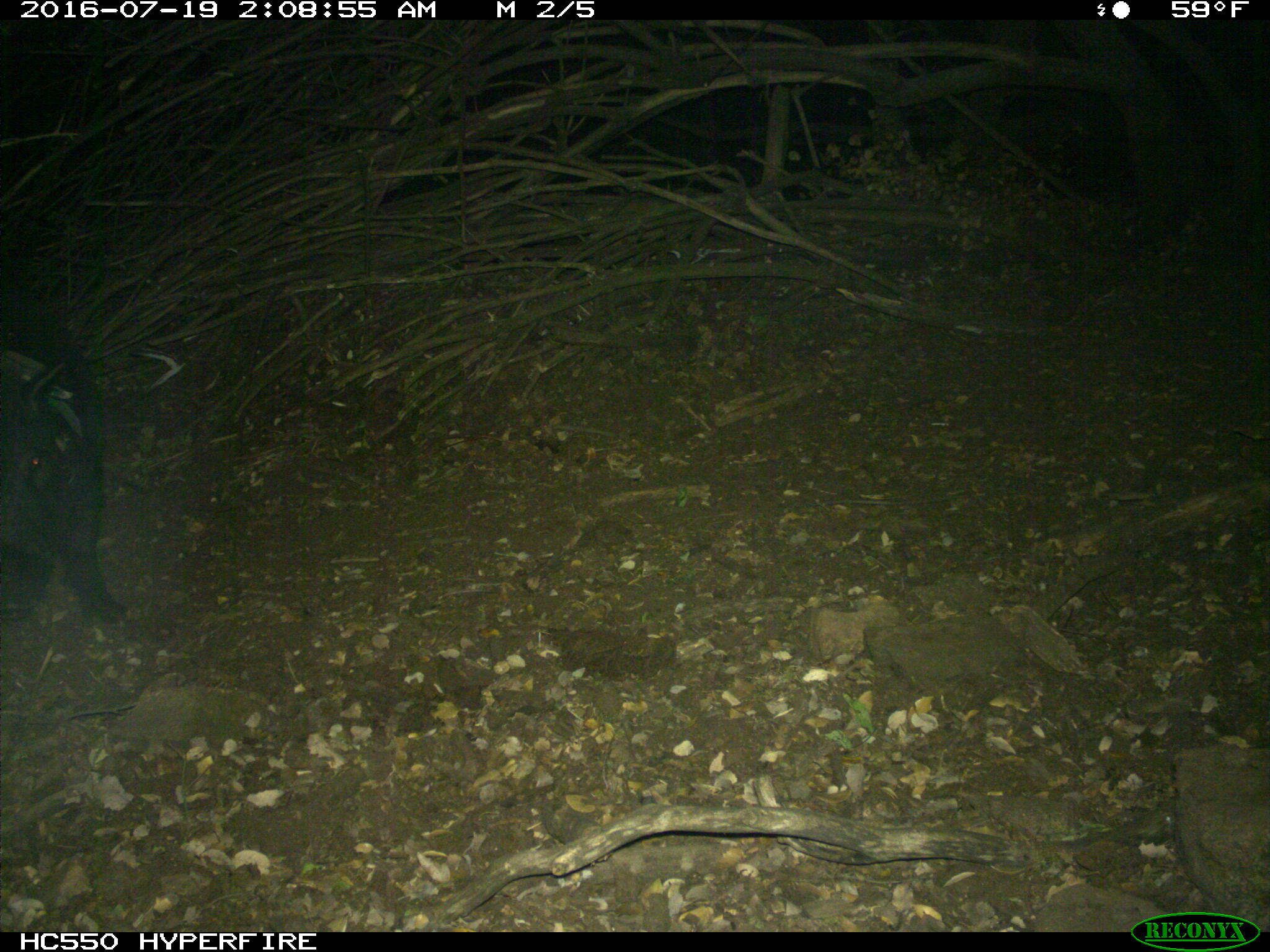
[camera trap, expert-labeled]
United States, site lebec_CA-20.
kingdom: Animalia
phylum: Chordata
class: Mammalia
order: Artiodactyla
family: Suidae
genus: Sus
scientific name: Sus scrofa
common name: wild boar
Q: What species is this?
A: Sus scrofa (wild boar).